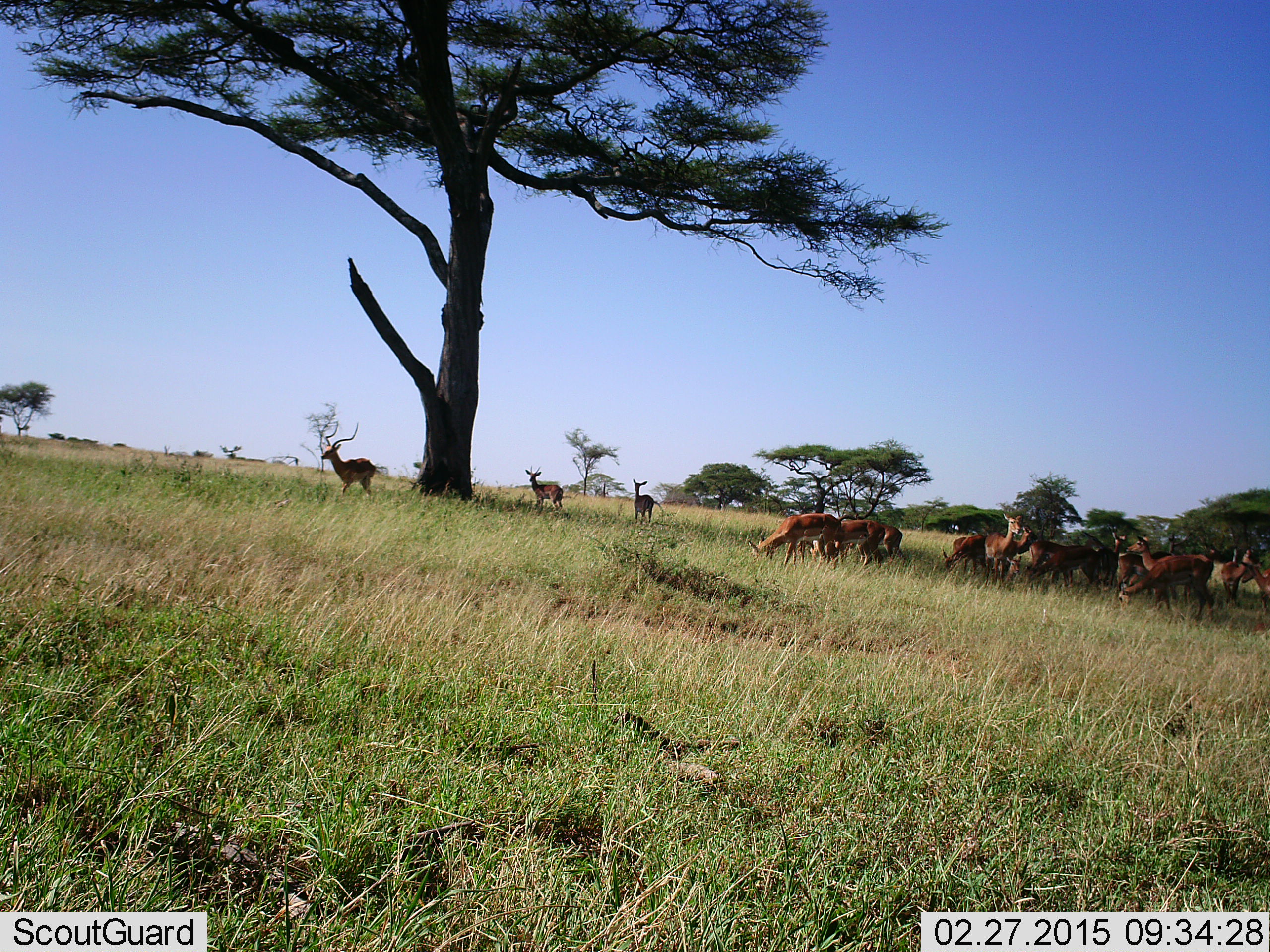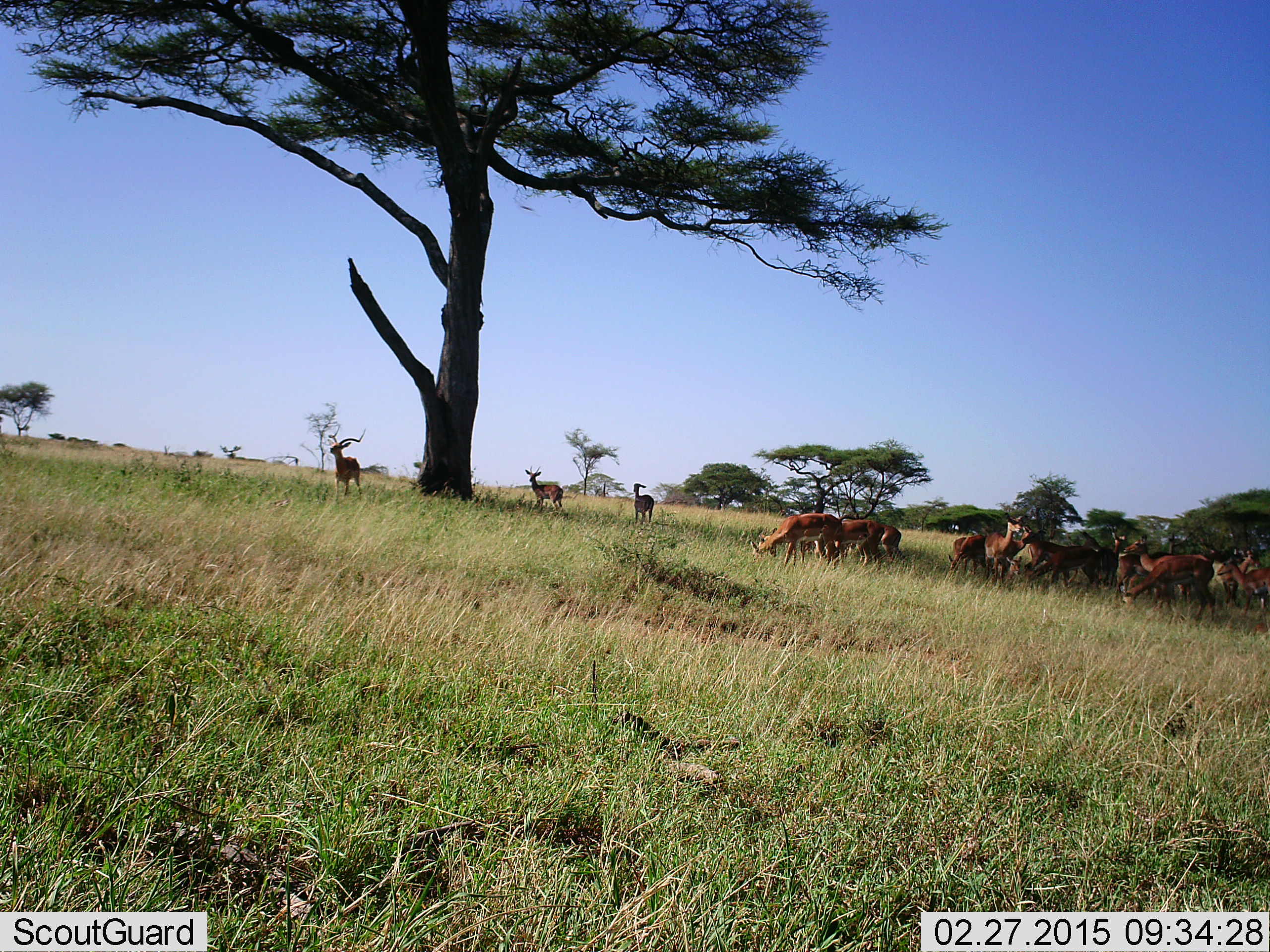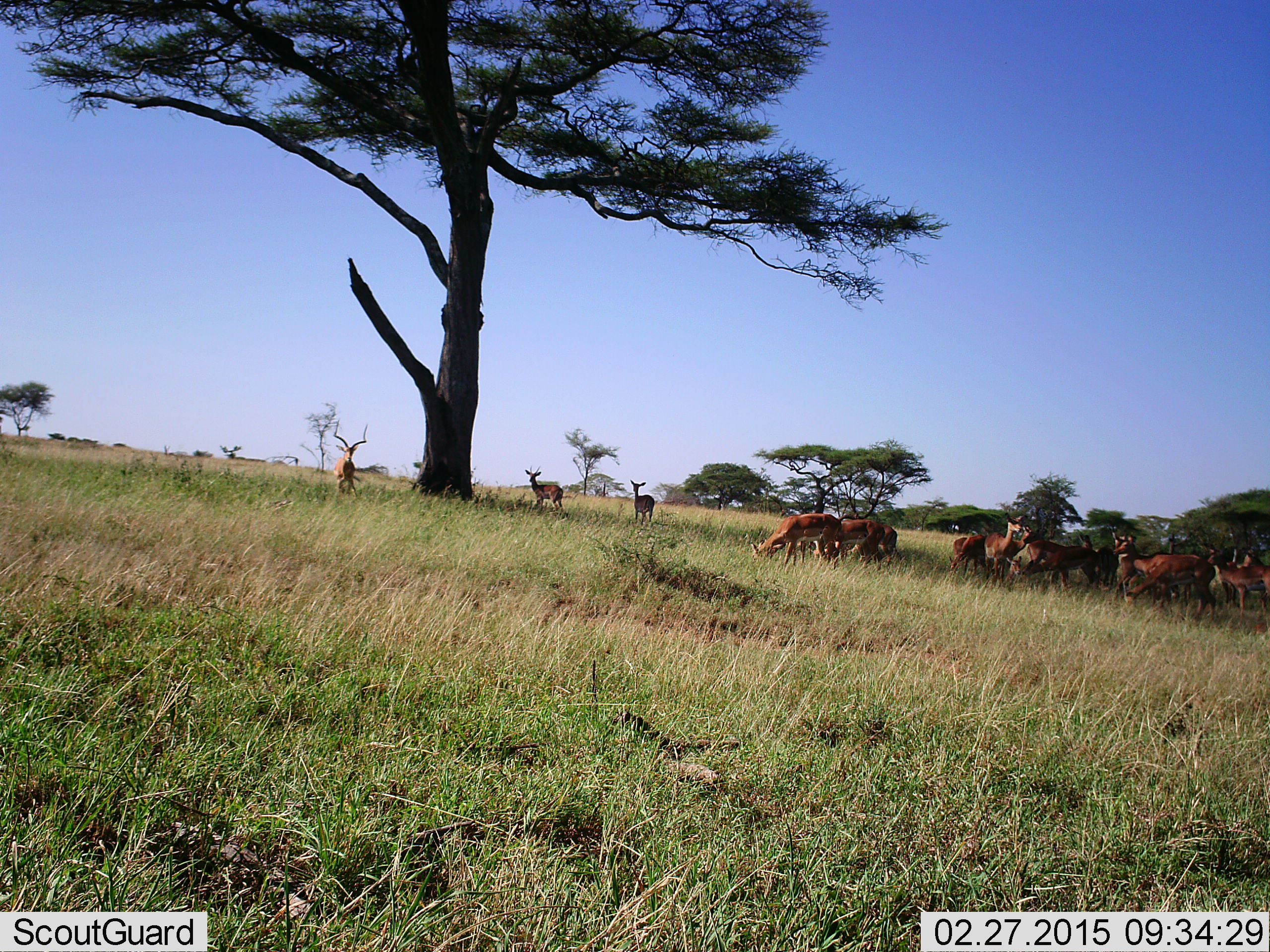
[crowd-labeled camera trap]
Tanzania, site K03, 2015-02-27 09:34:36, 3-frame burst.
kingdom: Animalia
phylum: Chordata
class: Mammalia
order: Artiodactyla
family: Bovidae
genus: Aepyceros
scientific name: Aepyceros melampus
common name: impala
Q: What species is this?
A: Impala (Aepyceros melampus).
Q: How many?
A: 11-50.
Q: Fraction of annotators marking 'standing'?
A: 70%.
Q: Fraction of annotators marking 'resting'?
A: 10%.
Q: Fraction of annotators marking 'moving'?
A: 40%.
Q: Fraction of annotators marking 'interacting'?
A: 10%.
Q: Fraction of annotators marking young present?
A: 0%.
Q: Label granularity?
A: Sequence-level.